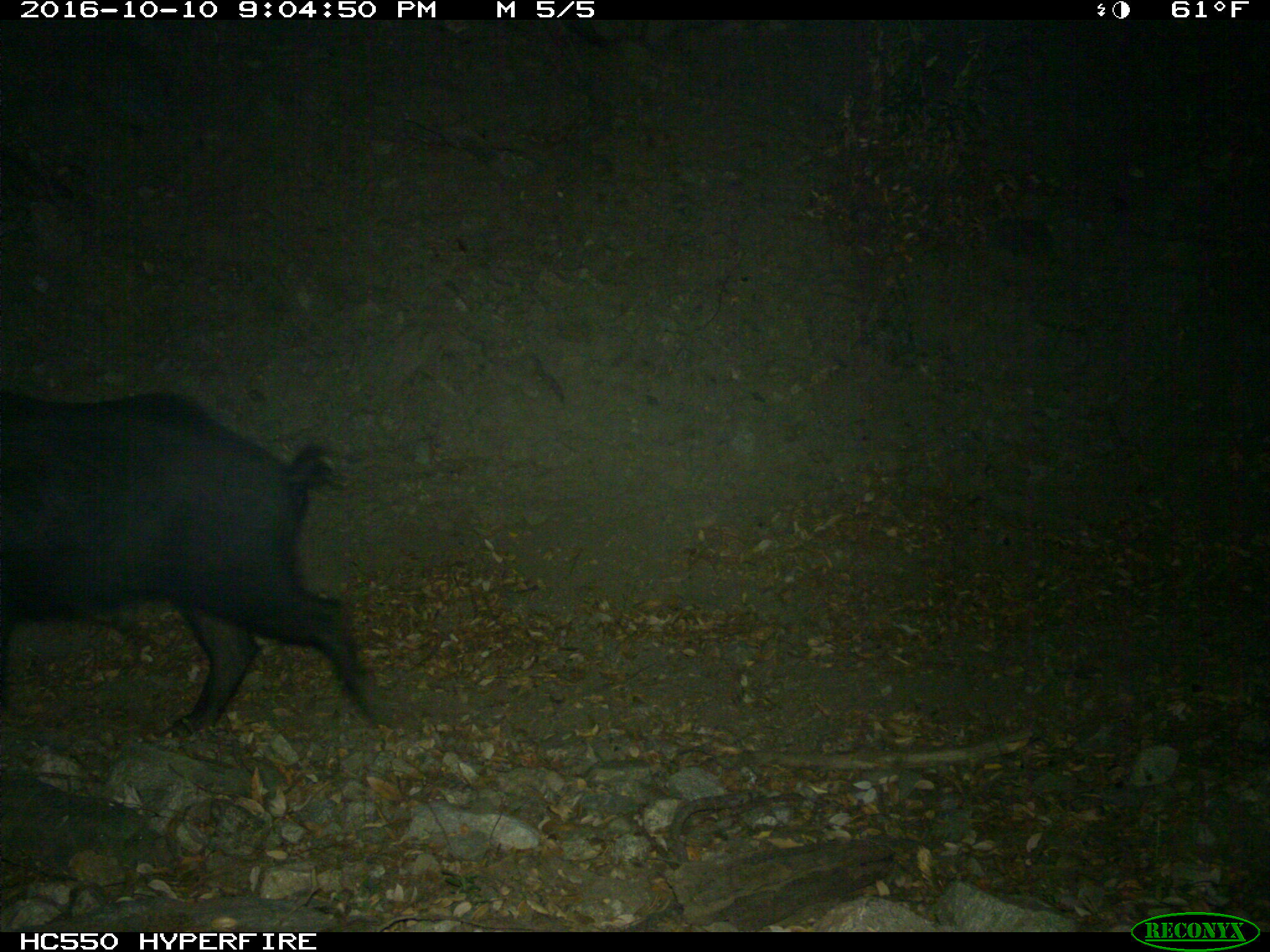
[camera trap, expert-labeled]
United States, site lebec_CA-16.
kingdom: Animalia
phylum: Chordata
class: Mammalia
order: Artiodactyla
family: Suidae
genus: Sus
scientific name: Sus scrofa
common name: wild boar